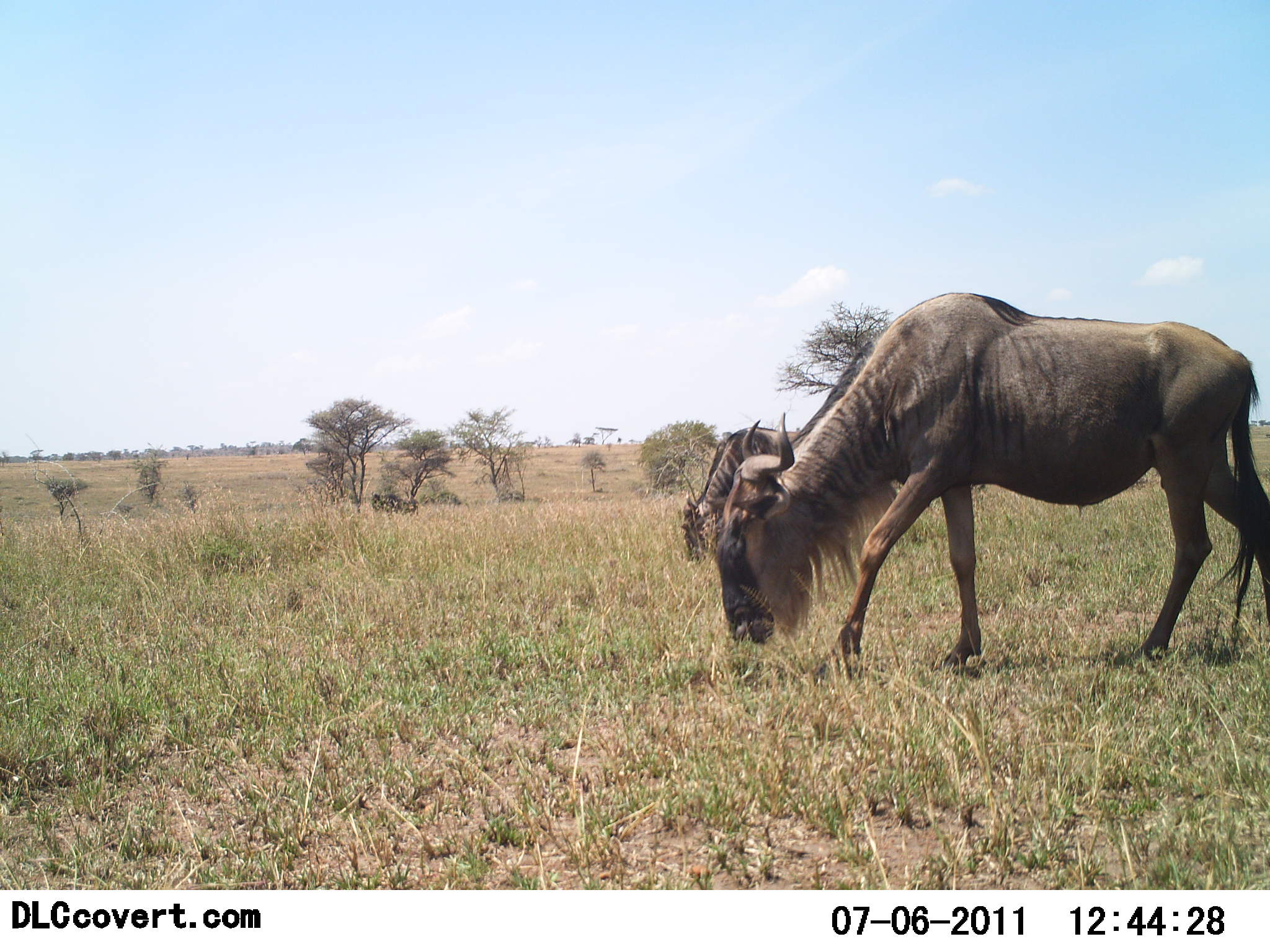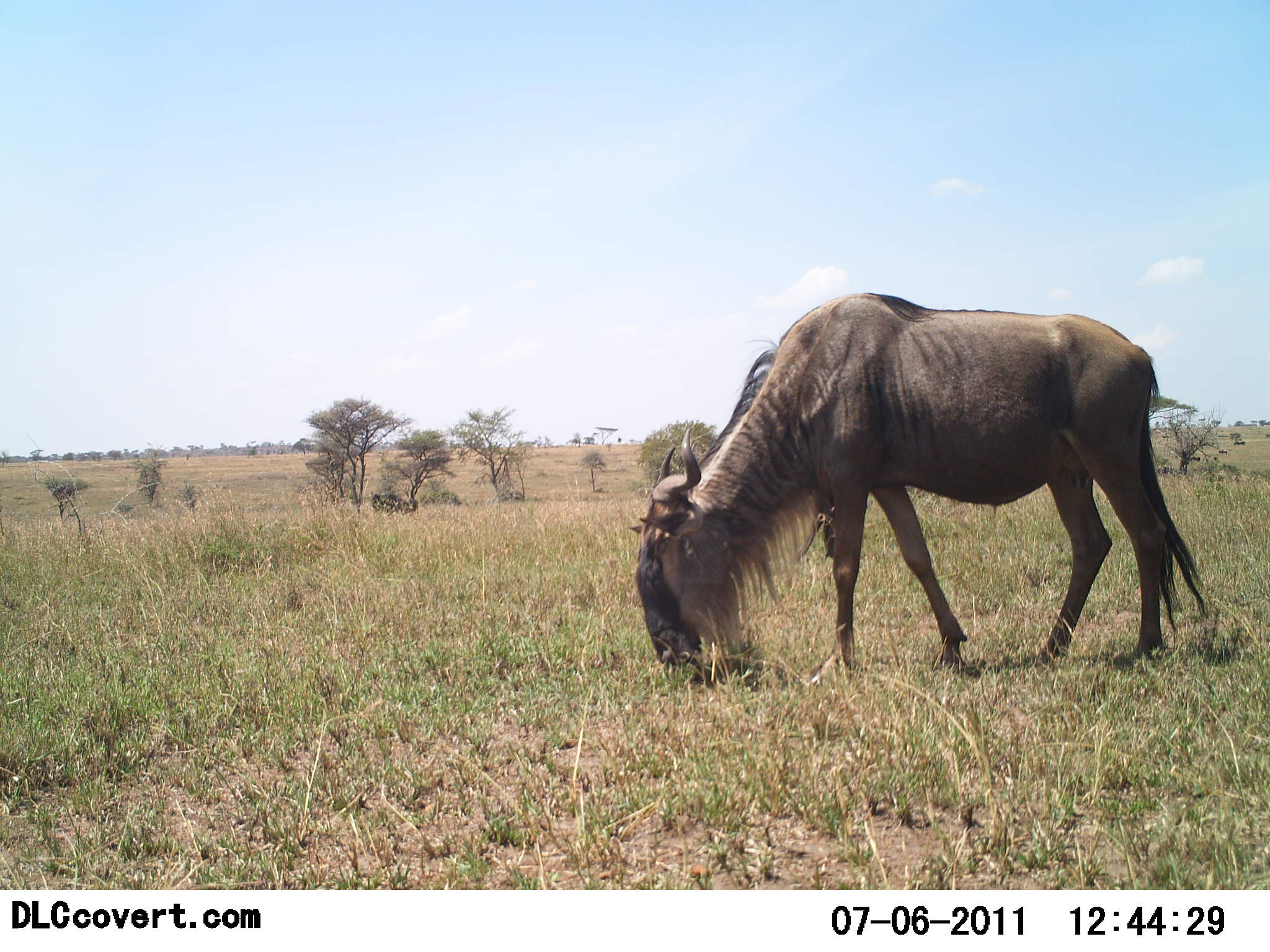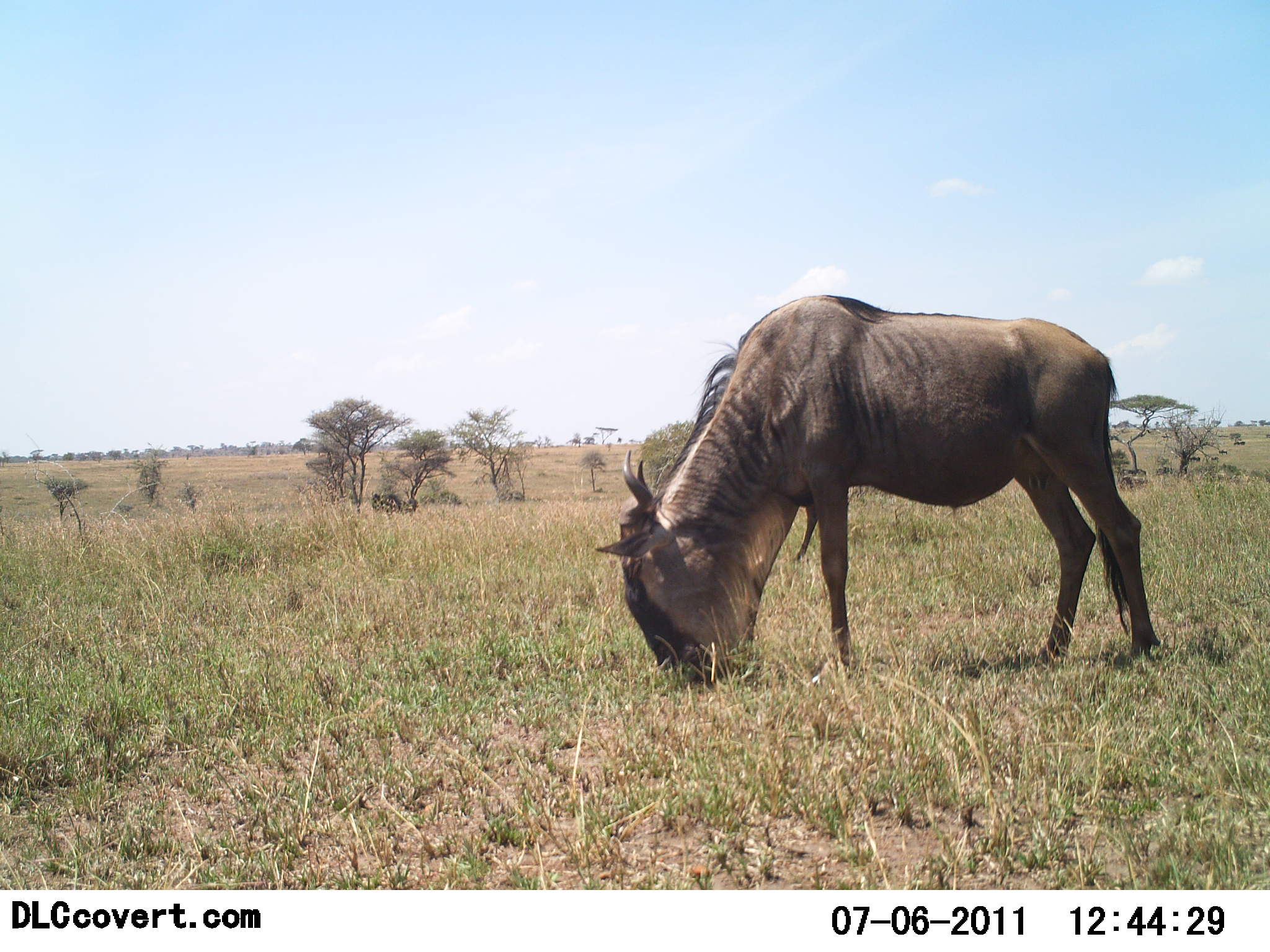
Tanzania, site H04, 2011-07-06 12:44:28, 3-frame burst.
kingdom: Animalia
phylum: Chordata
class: Mammalia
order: Artiodactyla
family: Bovidae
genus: Connochaetes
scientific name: Connochaetes taurinus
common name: blue wildebeest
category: wildebeest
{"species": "wildebeest (blue wildebeest) (Connochaetes taurinus)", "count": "2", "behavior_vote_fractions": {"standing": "14%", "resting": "0%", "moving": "14%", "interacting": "0%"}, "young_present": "0%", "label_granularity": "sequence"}